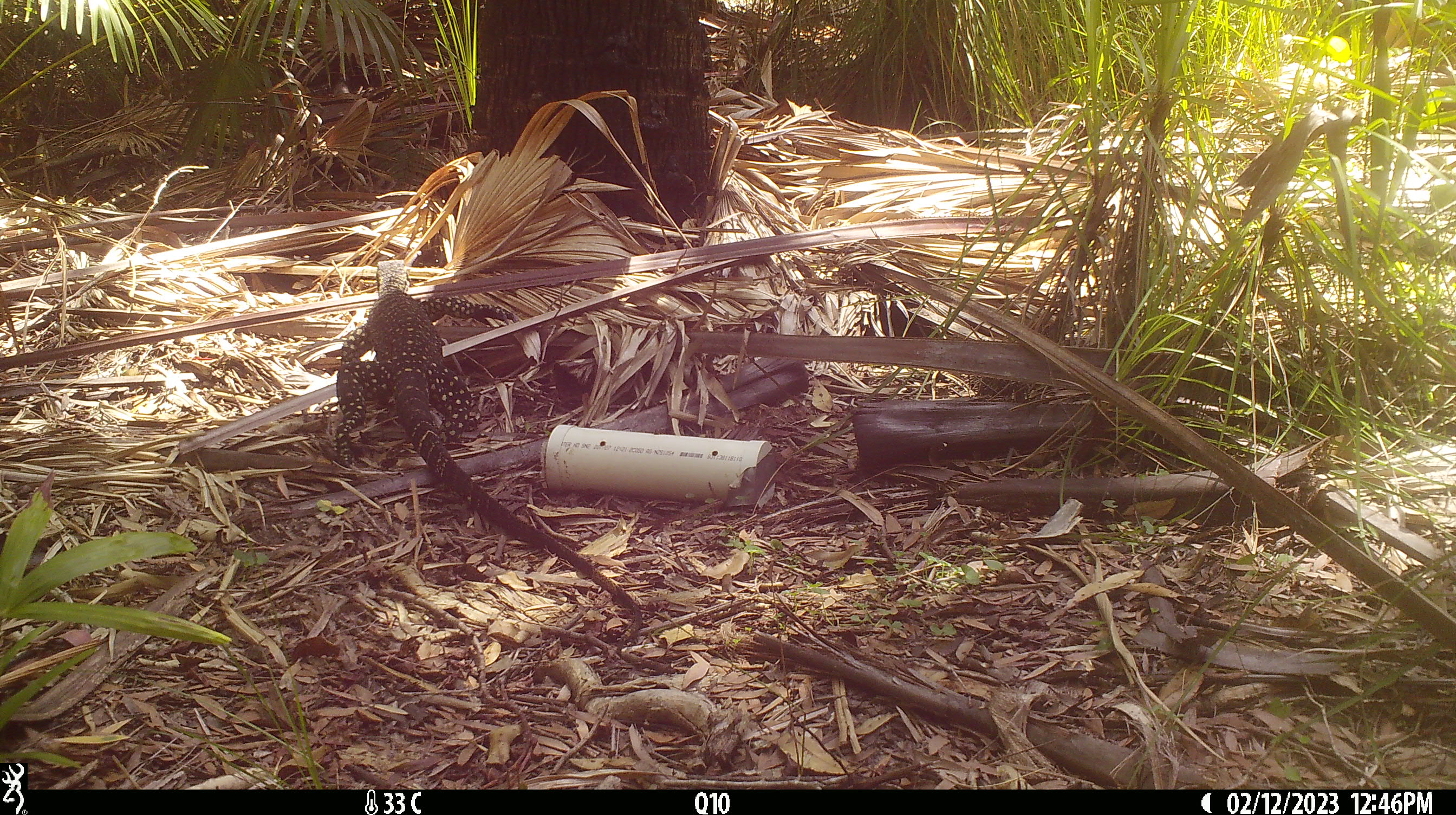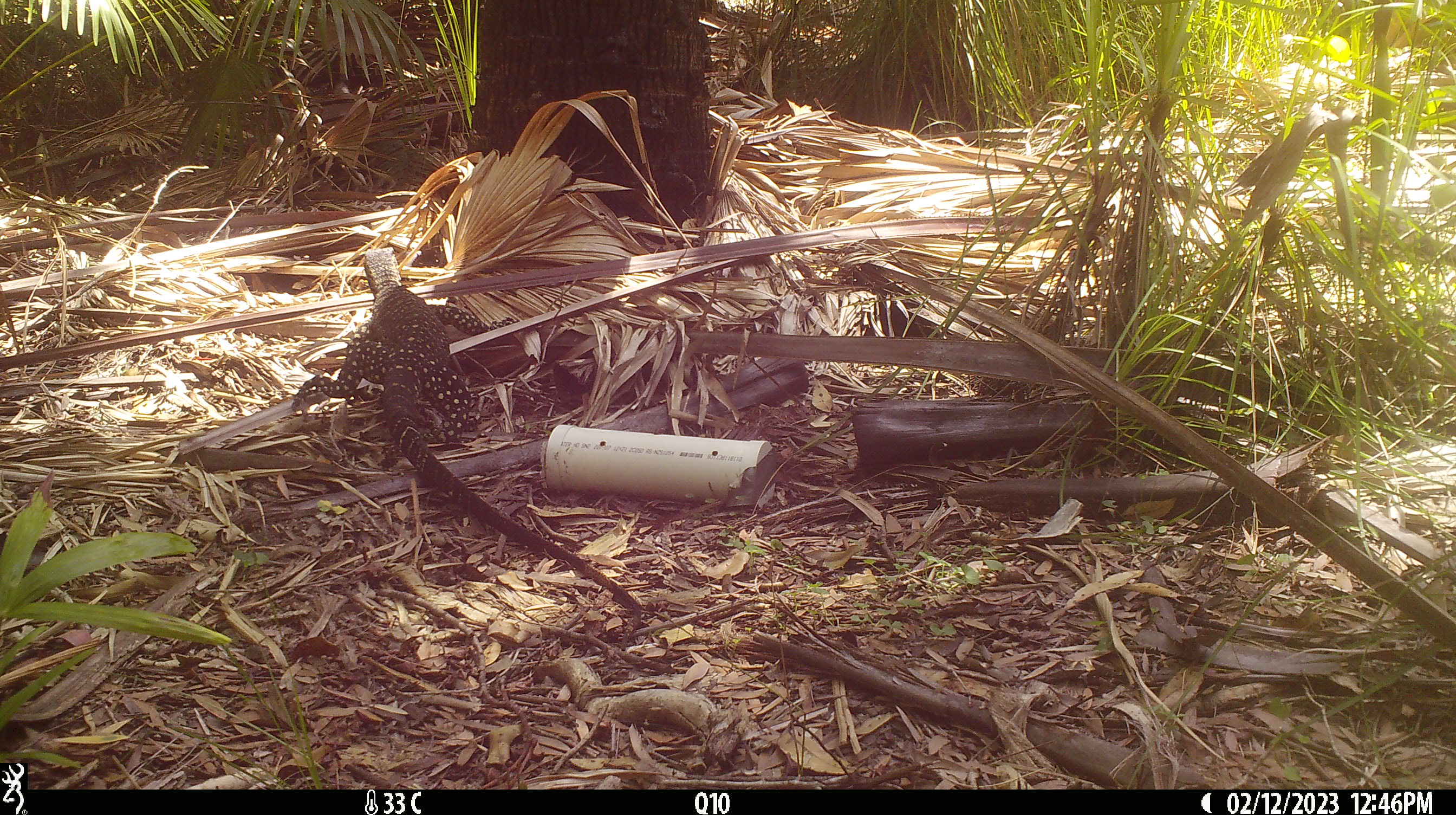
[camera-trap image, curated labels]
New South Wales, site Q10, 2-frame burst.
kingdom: Animalia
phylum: Chordata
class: Reptilia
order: Squamata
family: Varanidae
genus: Varanus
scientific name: Varanus varius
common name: lace monitor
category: goanna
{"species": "goanna (lace monitor) (Varanus varius)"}